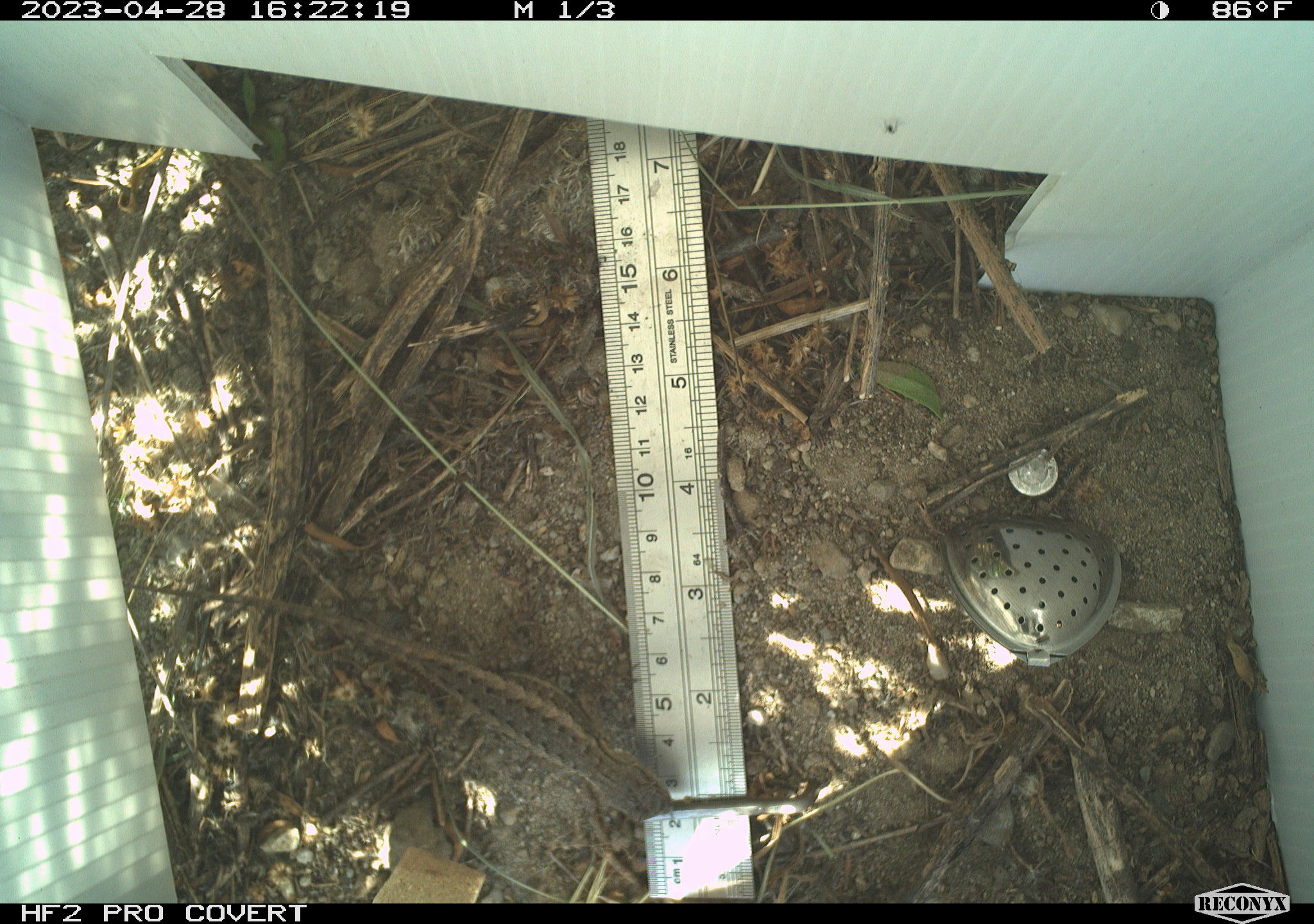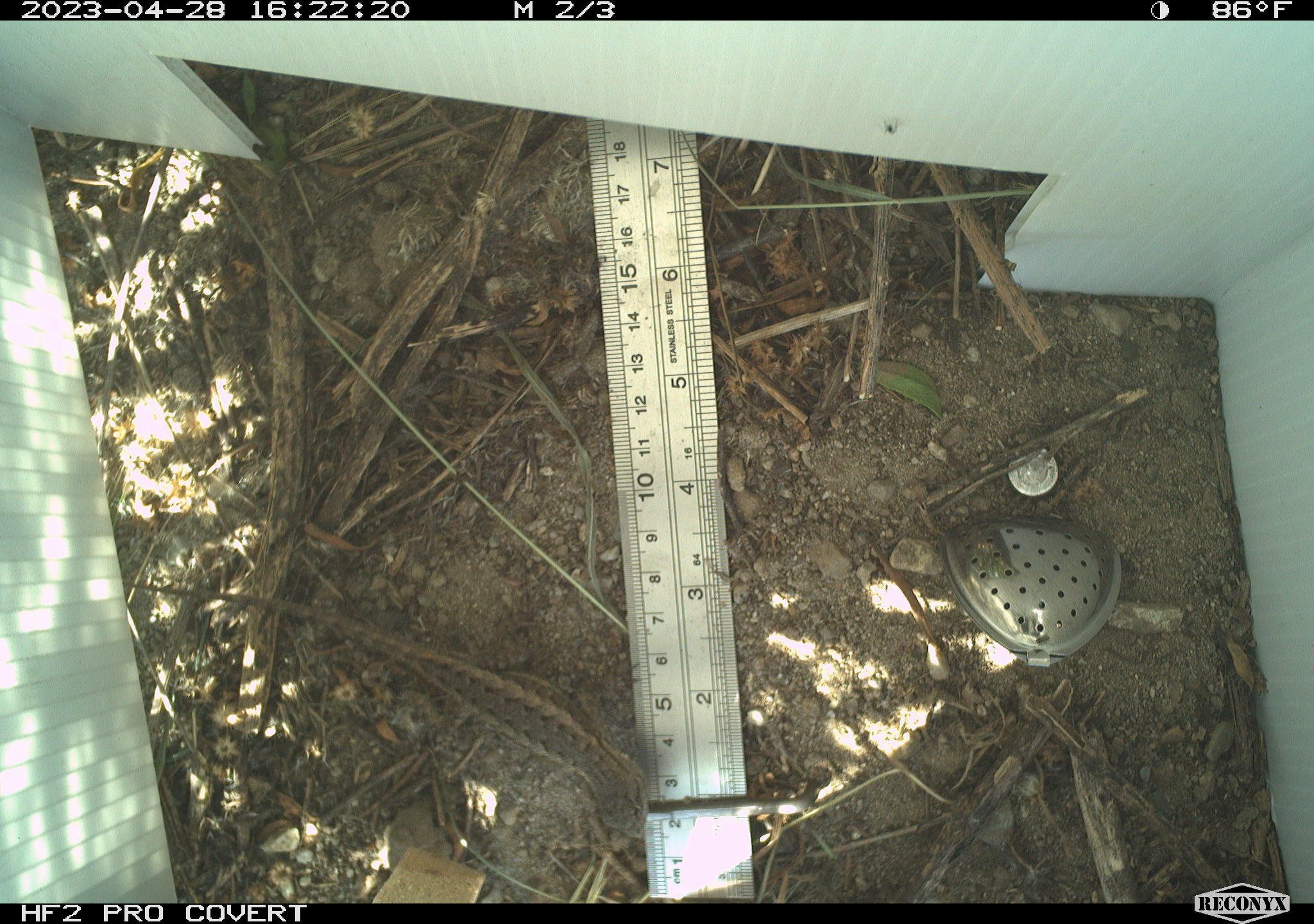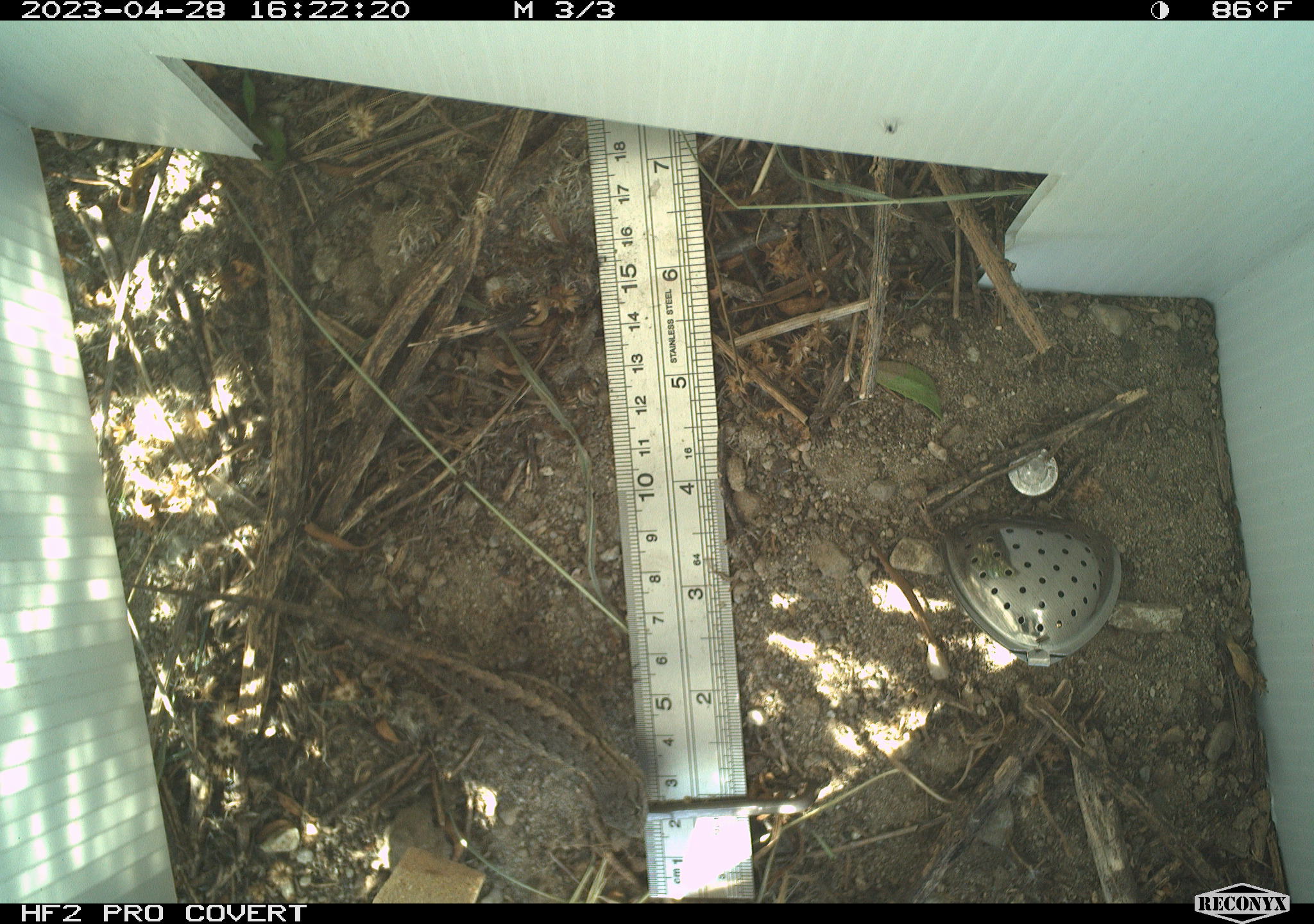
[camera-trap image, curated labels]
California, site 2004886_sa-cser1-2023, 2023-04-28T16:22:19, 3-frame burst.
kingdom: Animalia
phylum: Chordata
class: Reptilia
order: Squamata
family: Phrynosomatidae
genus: Sceloporus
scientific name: Sceloporus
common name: spiny lizards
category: sceloporus species